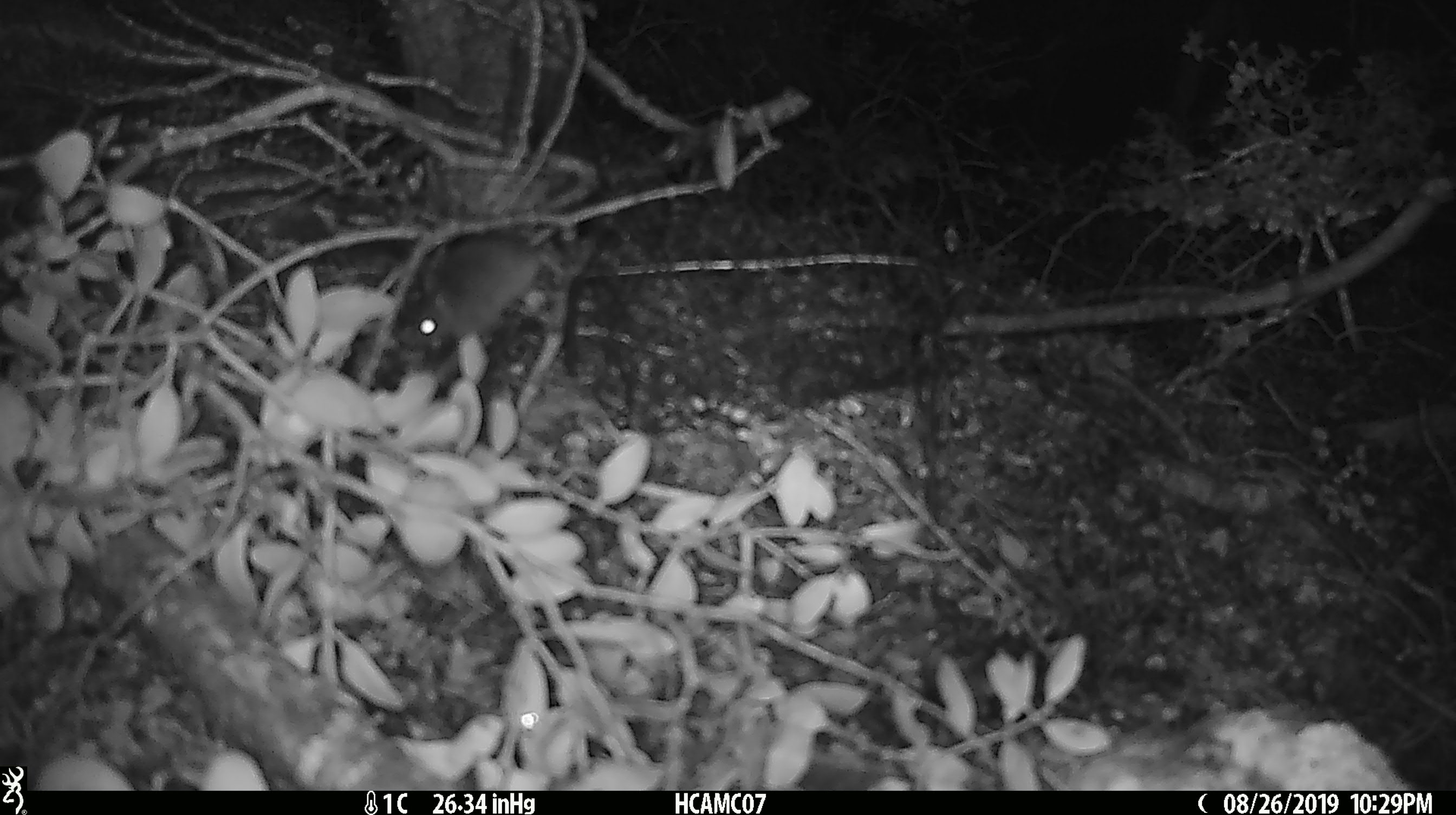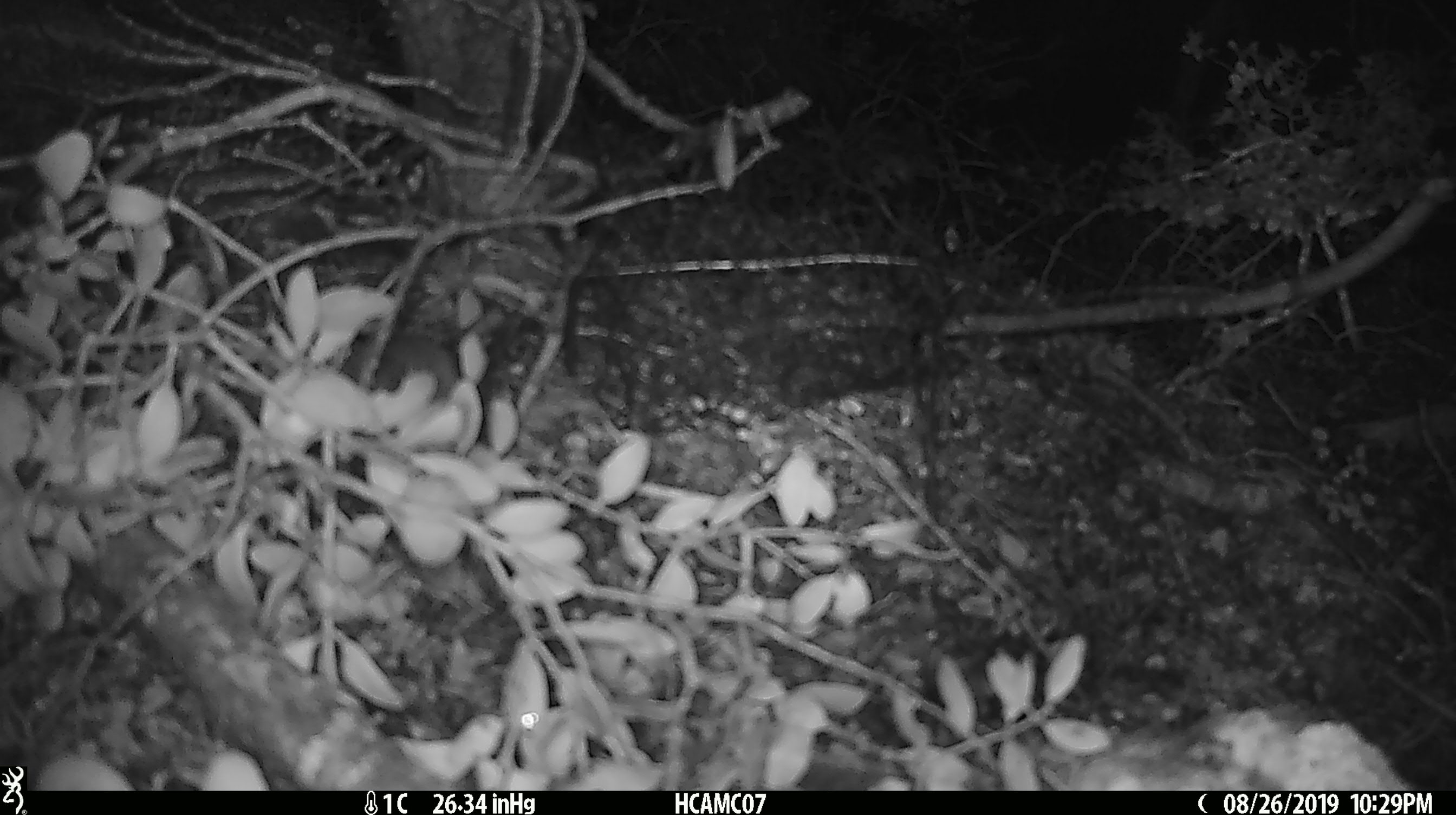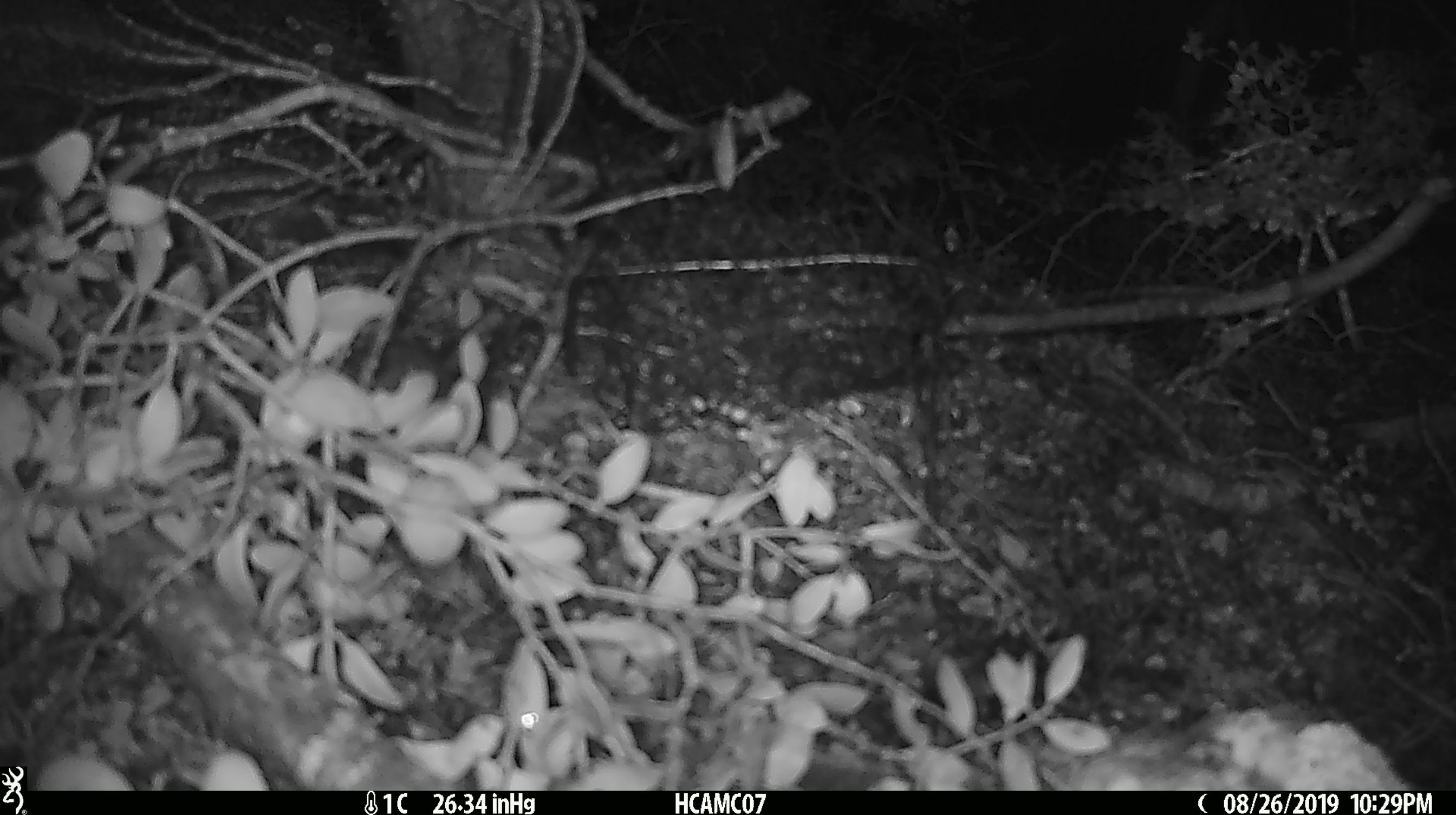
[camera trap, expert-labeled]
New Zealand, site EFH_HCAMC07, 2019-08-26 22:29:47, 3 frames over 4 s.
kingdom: Animalia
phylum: Chordata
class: Mammalia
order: Rodentia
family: Muridae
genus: Mus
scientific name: Mus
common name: mouse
Mouse (Mus).